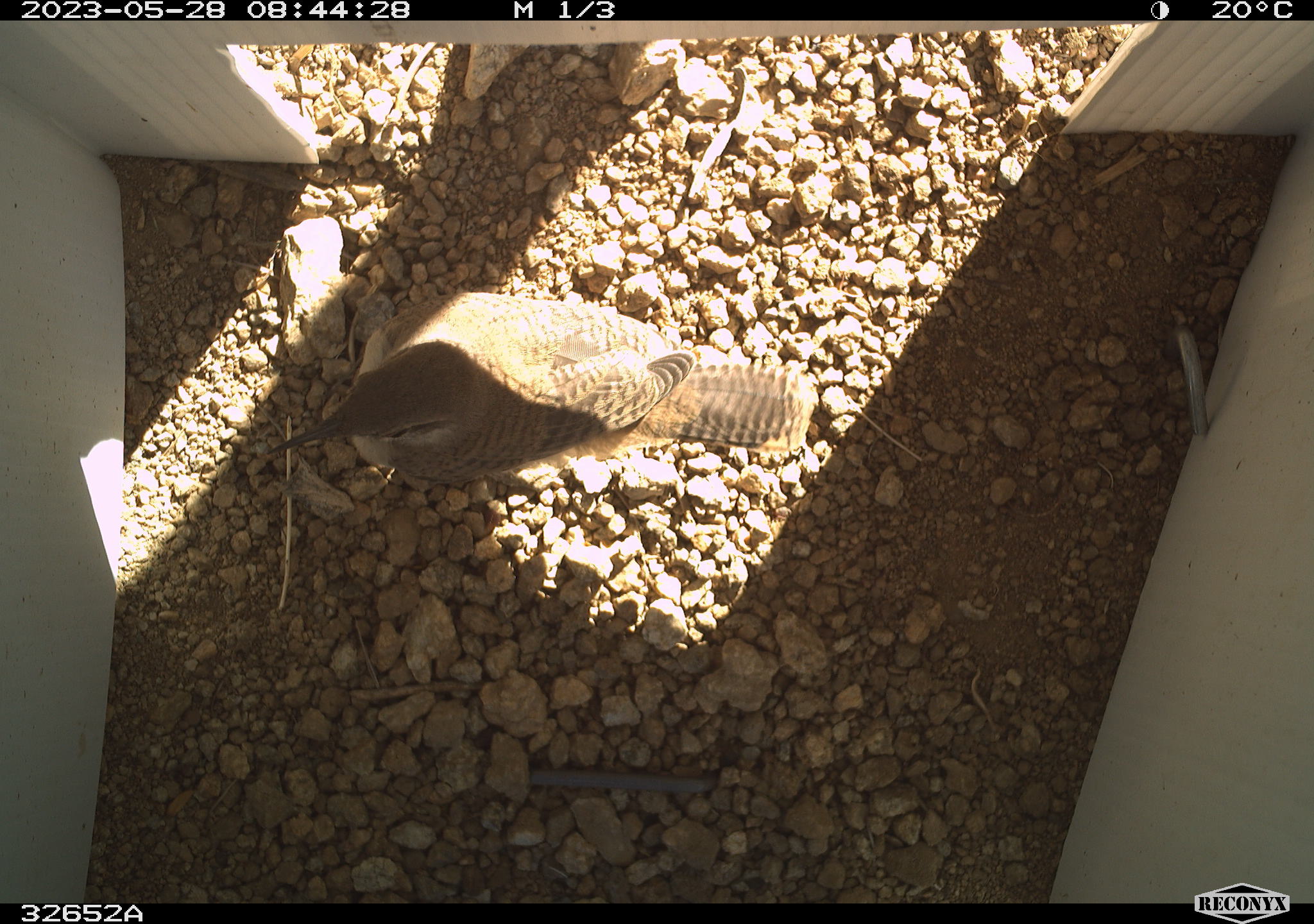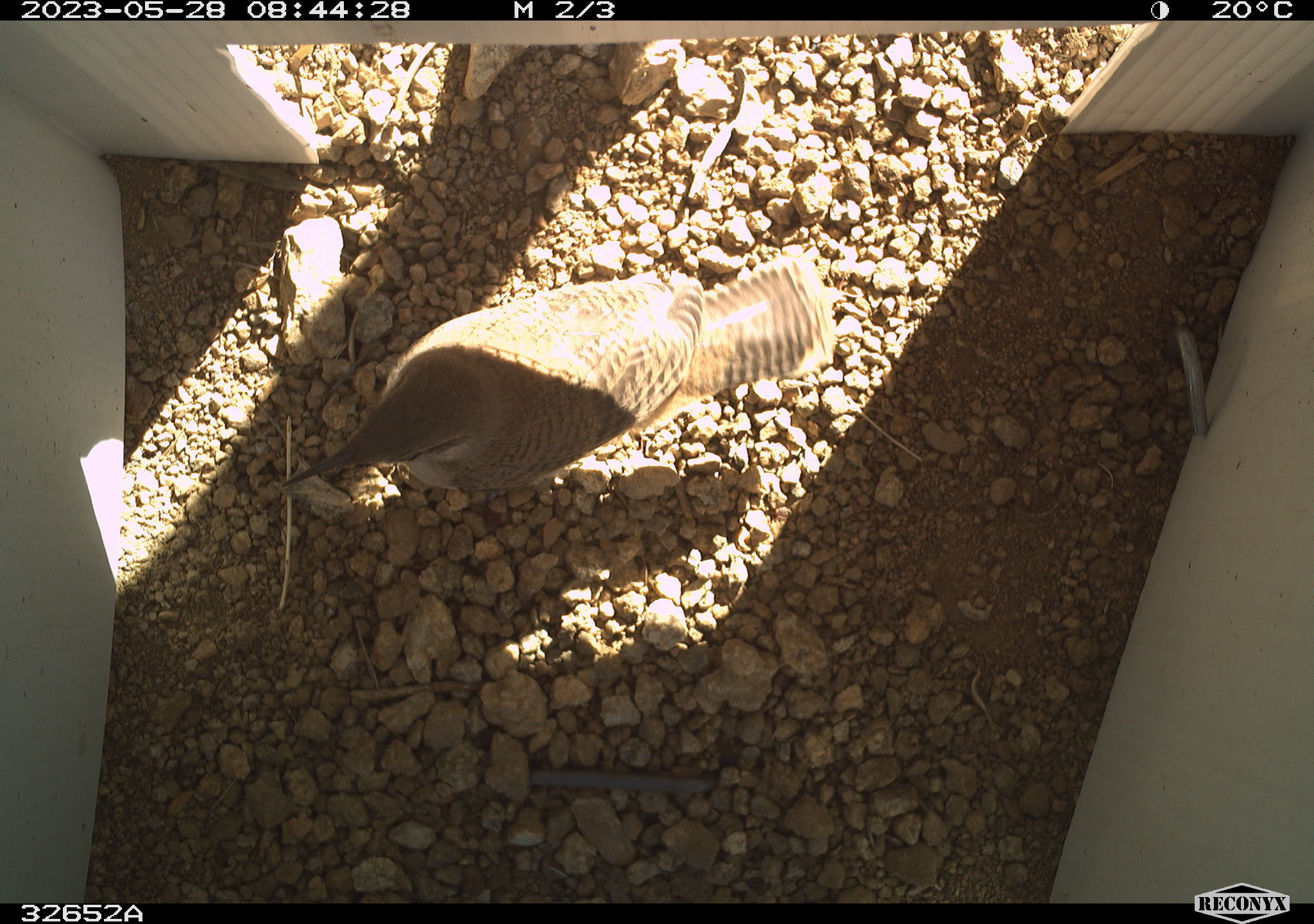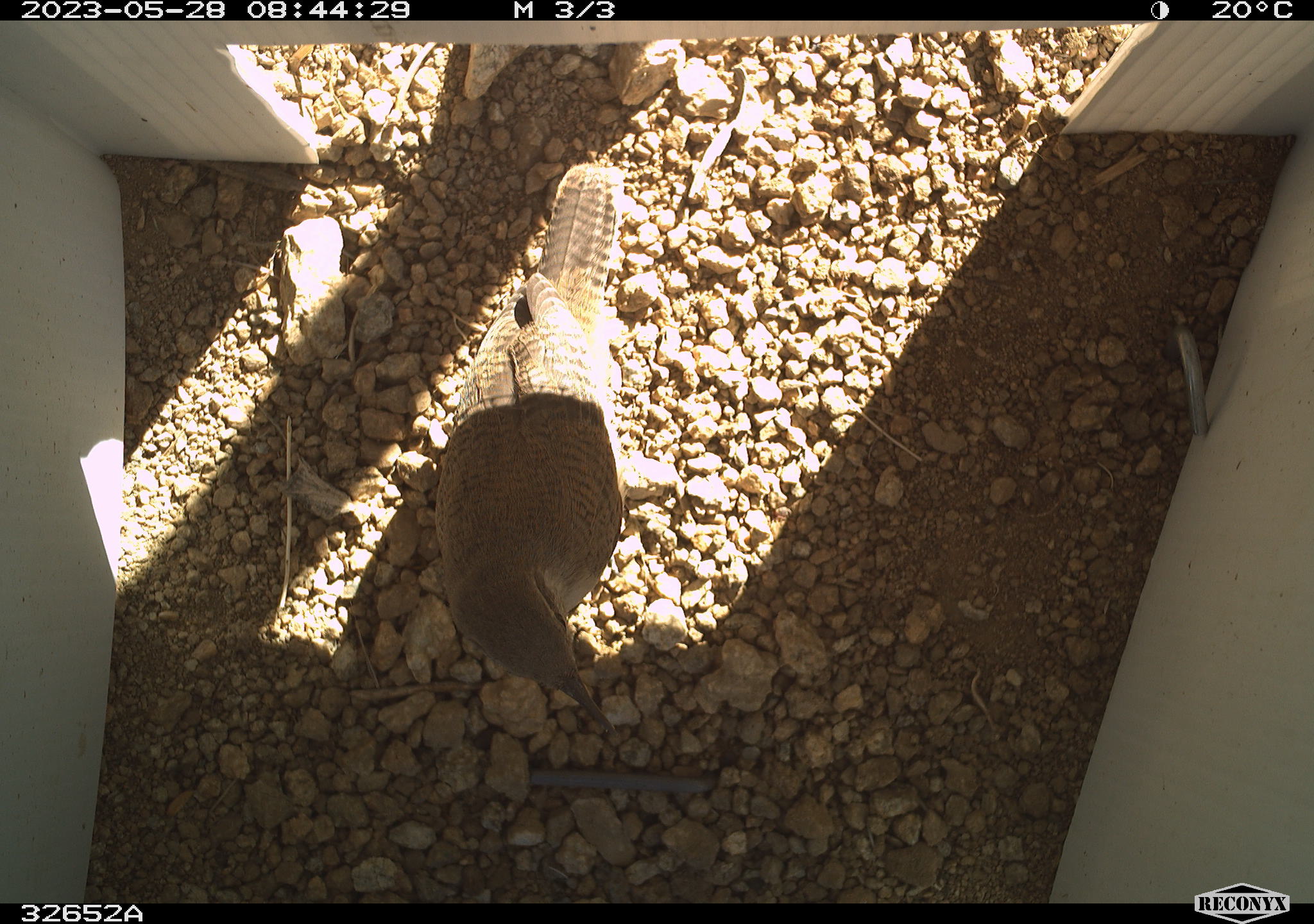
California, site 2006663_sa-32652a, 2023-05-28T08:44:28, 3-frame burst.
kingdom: Animalia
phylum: Chordata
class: Aves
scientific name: Aves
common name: bird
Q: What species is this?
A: Bird (Aves).